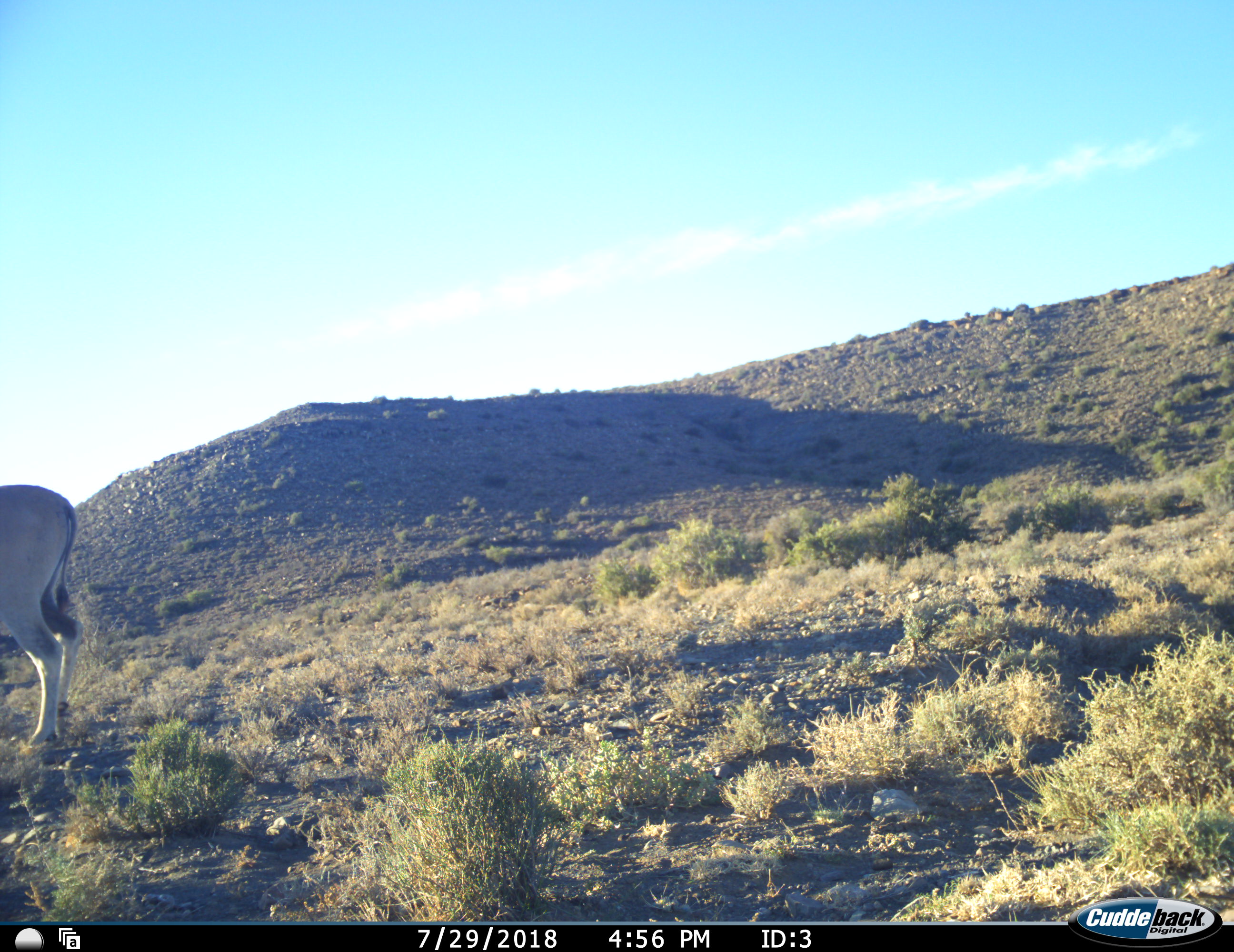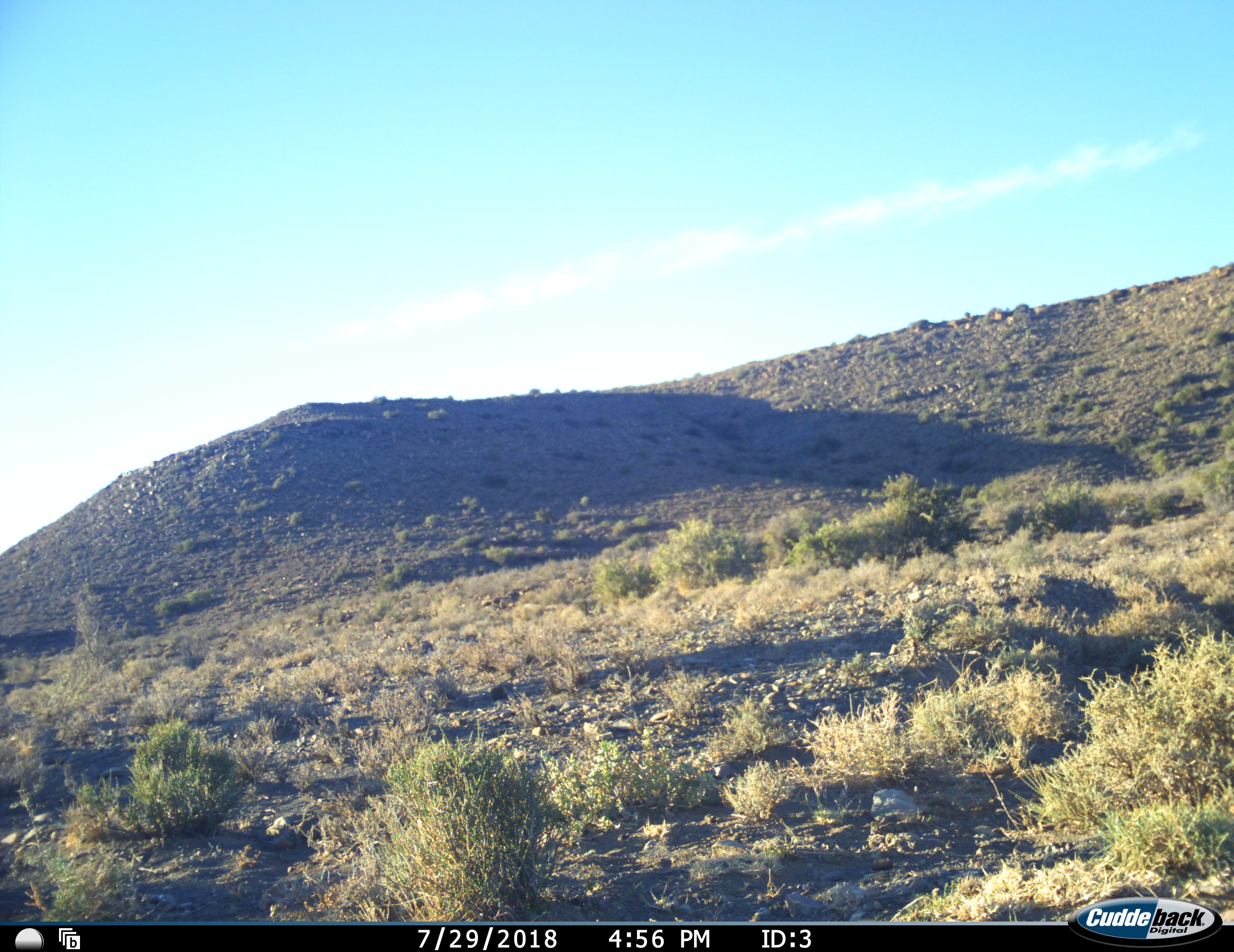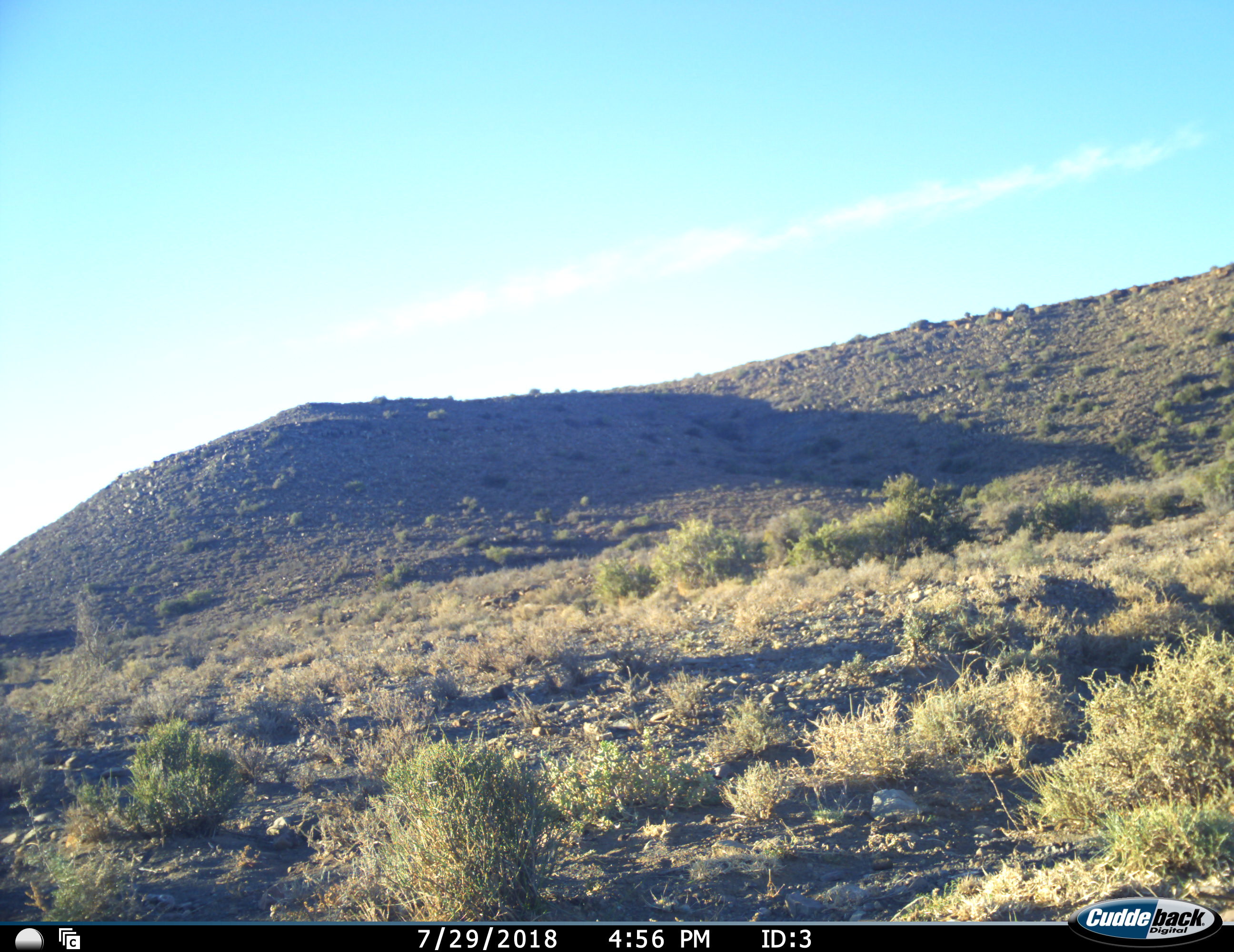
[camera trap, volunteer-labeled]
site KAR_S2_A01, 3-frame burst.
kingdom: Animalia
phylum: Chordata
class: Mammalia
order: Artiodactyla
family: Bovidae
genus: Oryx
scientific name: Oryx gazella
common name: gemsbok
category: oryx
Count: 1.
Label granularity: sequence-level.